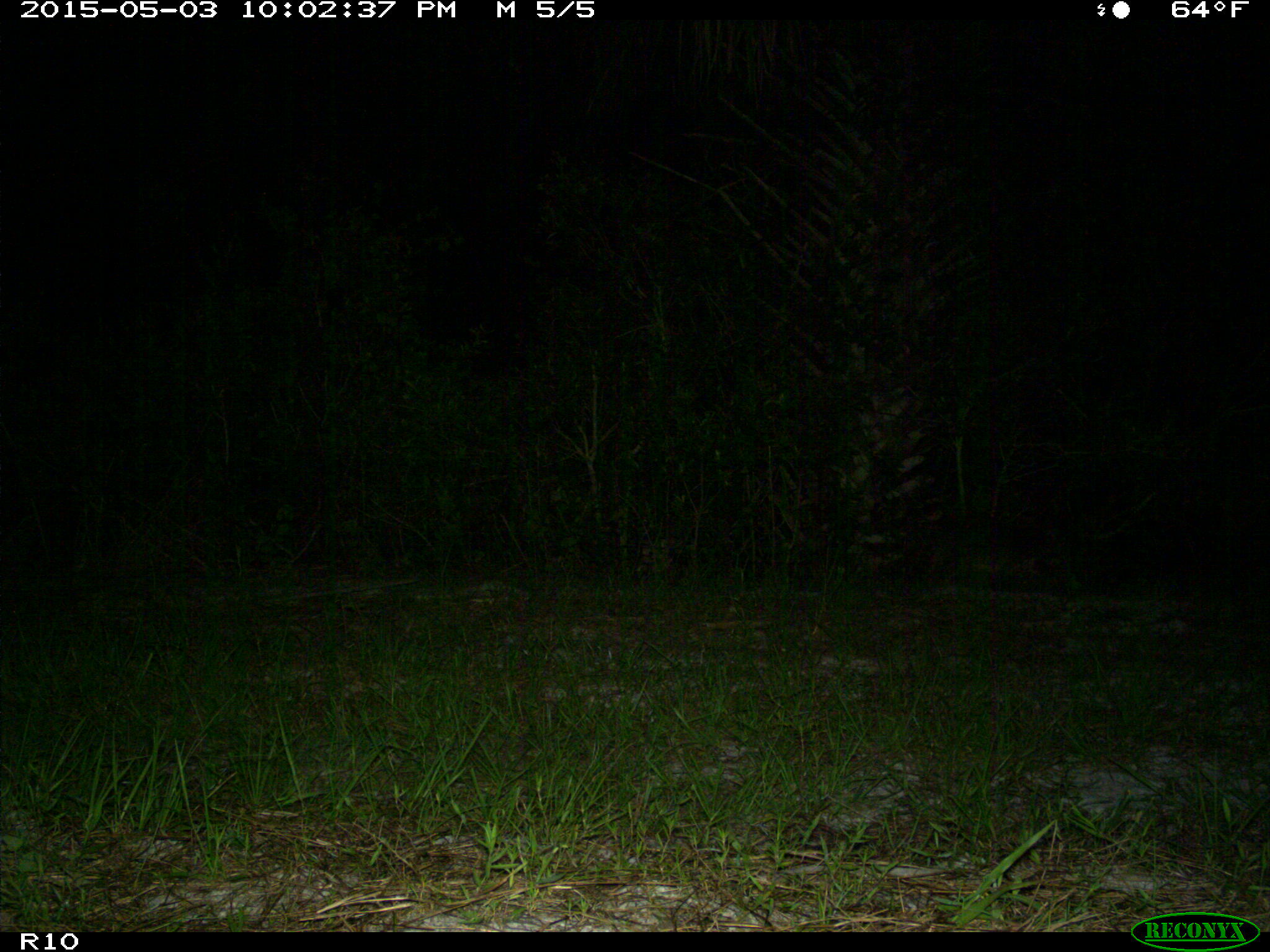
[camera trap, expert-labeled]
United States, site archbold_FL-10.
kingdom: Animalia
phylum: Chordata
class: Mammalia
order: Carnivora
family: Procyonidae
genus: Procyon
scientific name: Procyon lotor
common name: common raccoon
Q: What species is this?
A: Procyon lotor (common raccoon).